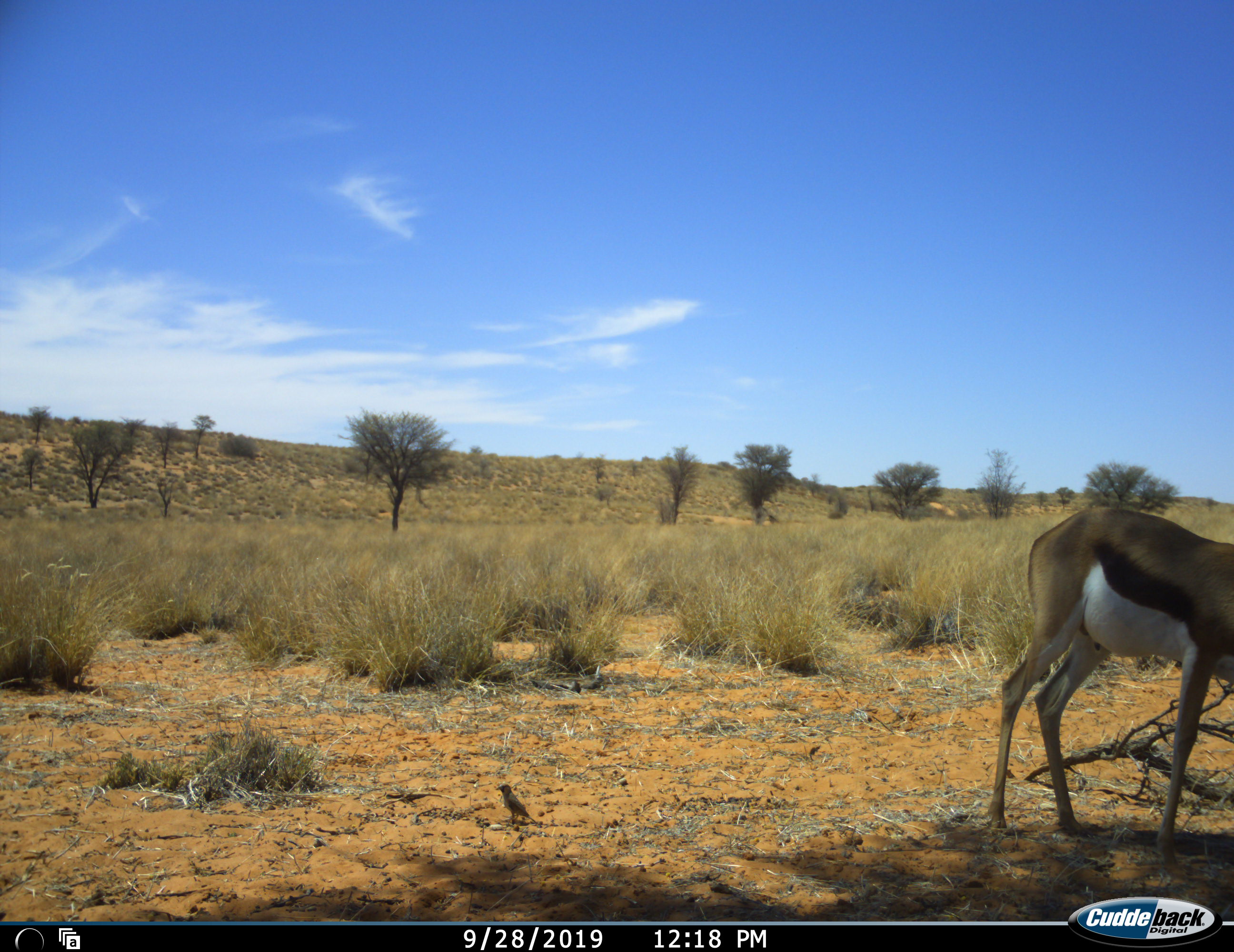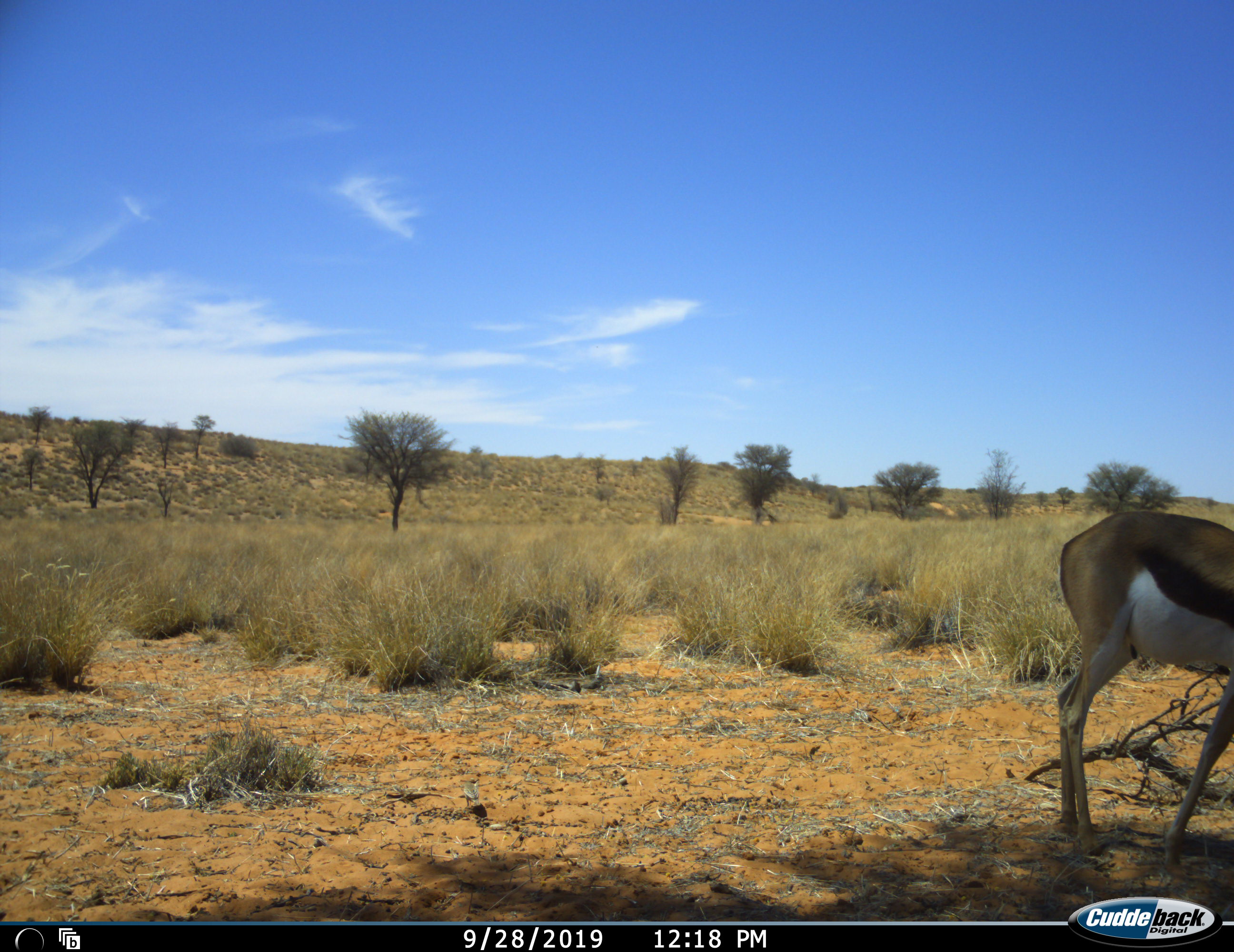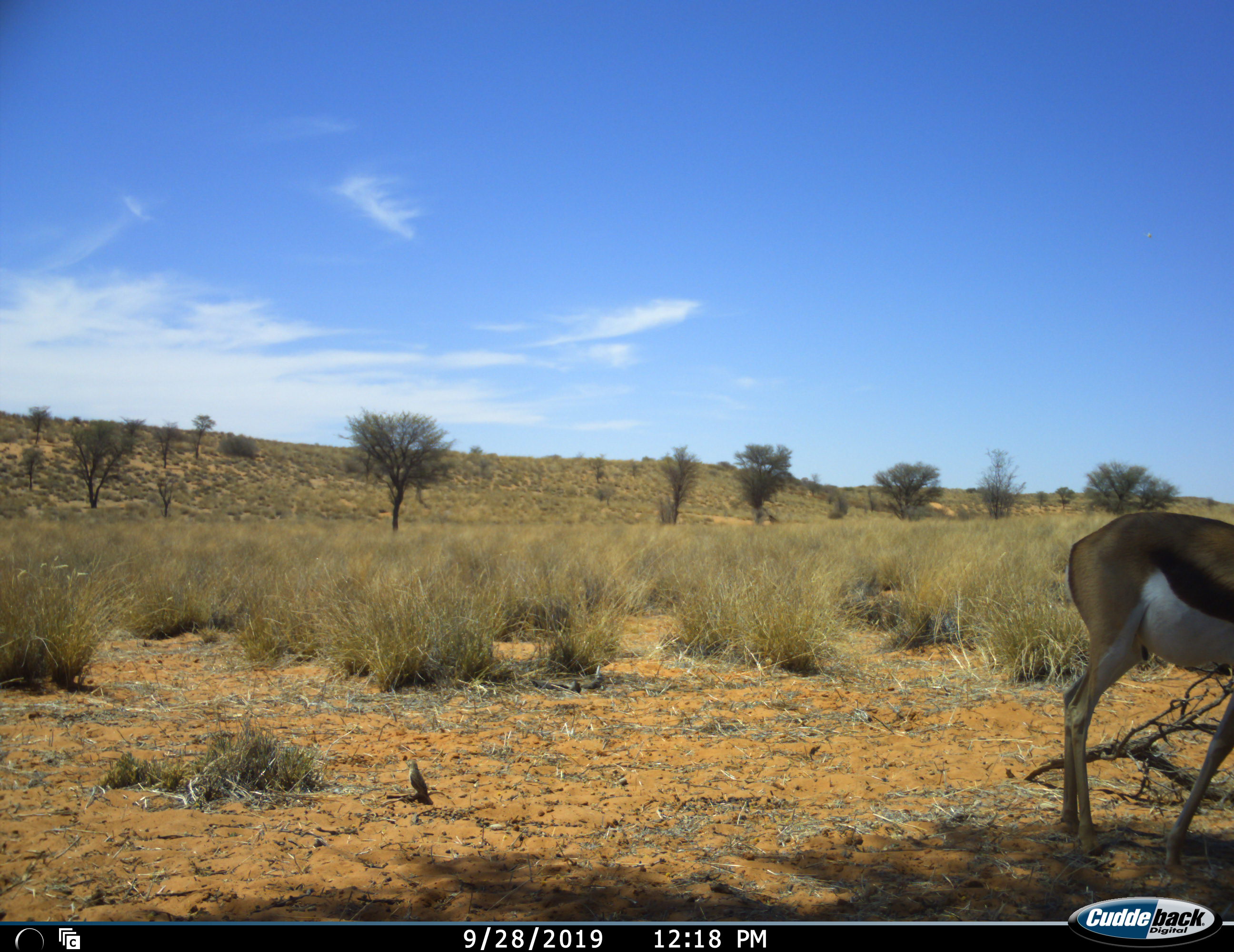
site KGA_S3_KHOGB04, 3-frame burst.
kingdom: Animalia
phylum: Chordata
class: Aves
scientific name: Aves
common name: bird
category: birdother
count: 1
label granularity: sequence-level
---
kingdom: Animalia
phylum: Chordata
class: Mammalia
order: Artiodactyla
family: Bovidae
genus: Antidorcas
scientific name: Antidorcas marsupialis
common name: springbok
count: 1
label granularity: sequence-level